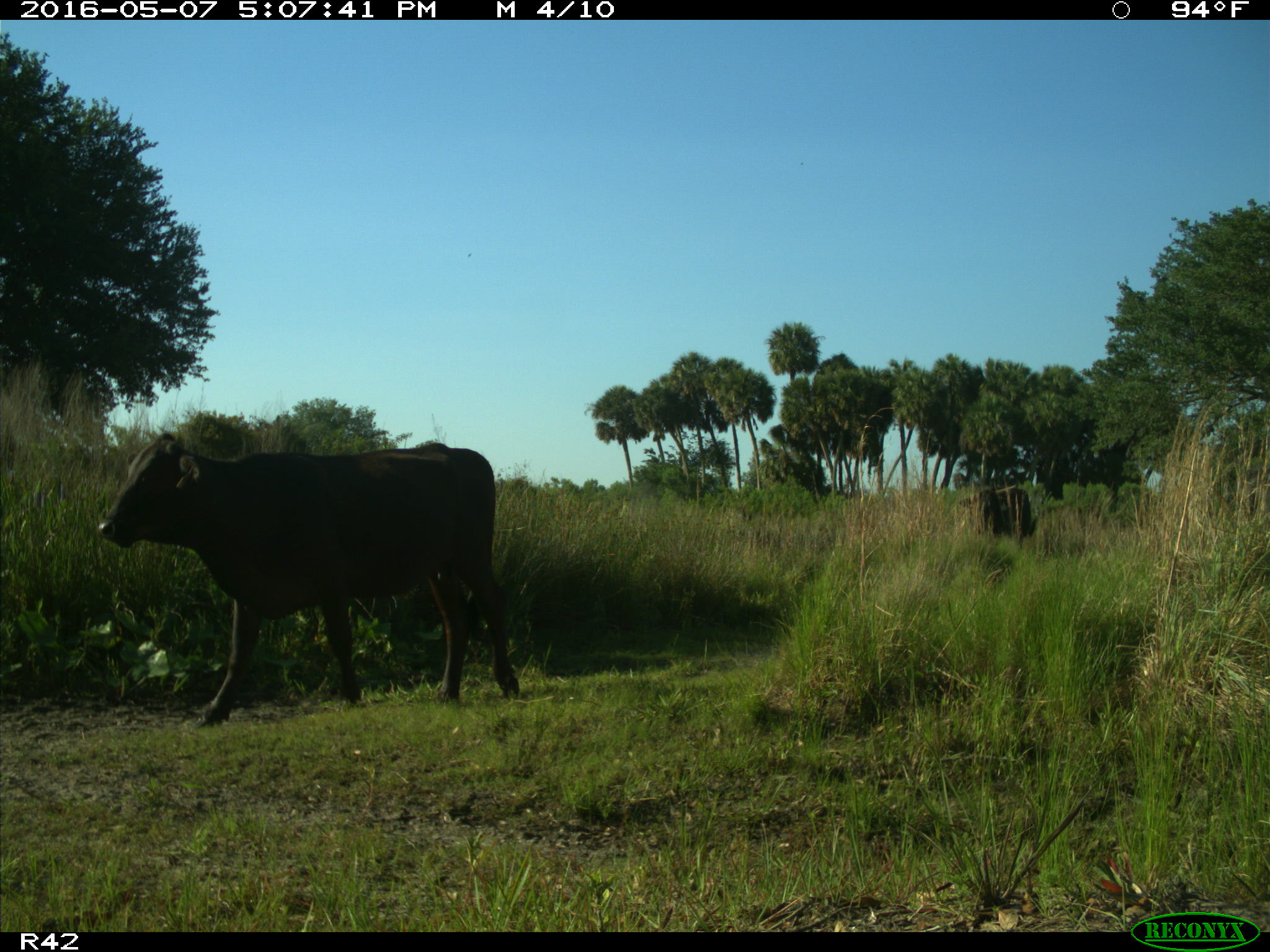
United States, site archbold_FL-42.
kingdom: Animalia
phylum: Chordata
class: Mammalia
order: Artiodactyla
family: Bovidae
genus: Bos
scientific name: Bos taurus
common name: domestic cow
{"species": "Bos taurus (domestic cow)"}